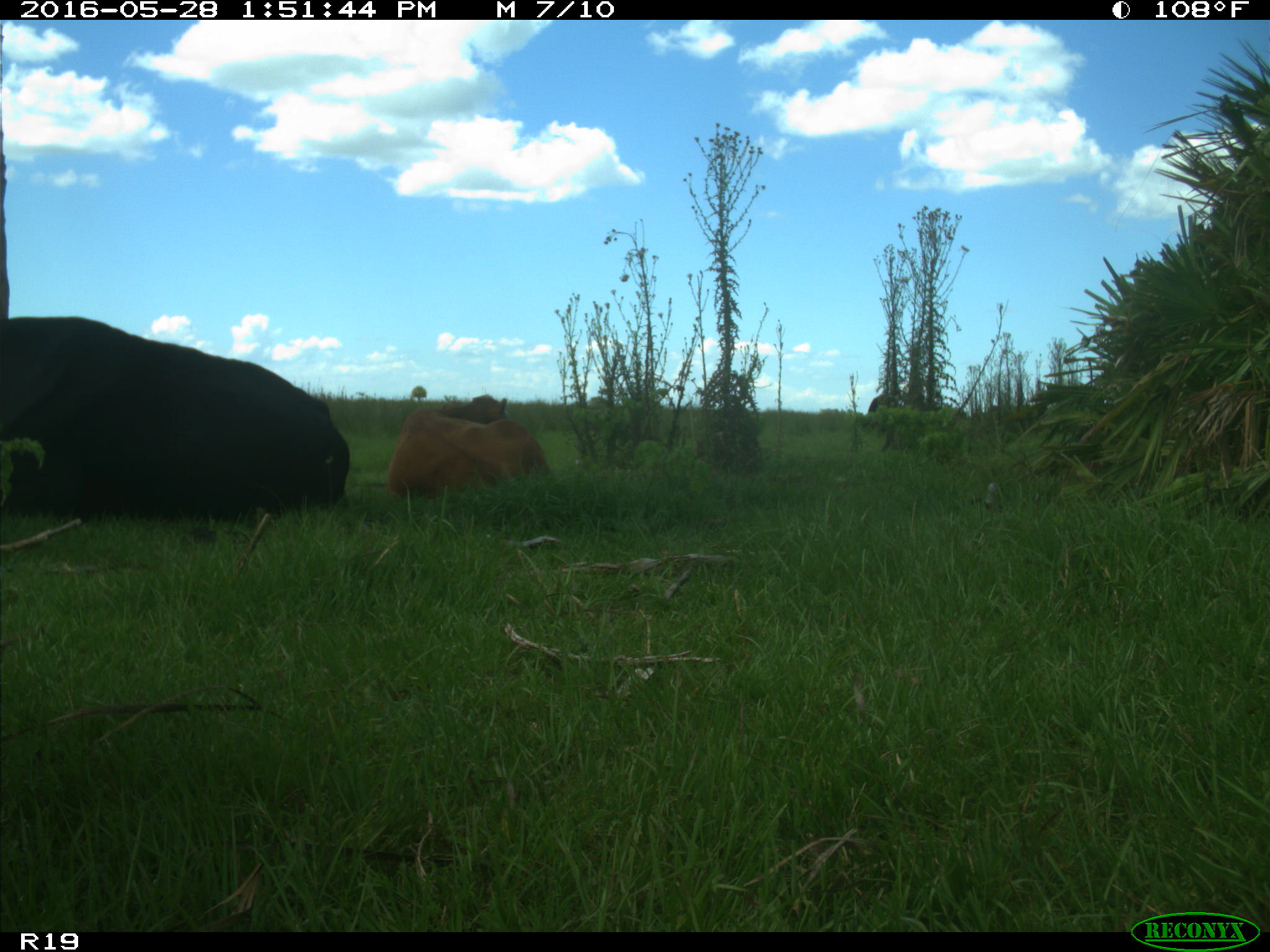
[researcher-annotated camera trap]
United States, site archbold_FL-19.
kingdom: Animalia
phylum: Chordata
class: Mammalia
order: Artiodactyla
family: Bovidae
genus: Bos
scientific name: Bos taurus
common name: domestic cow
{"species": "Bos taurus (domestic cow)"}